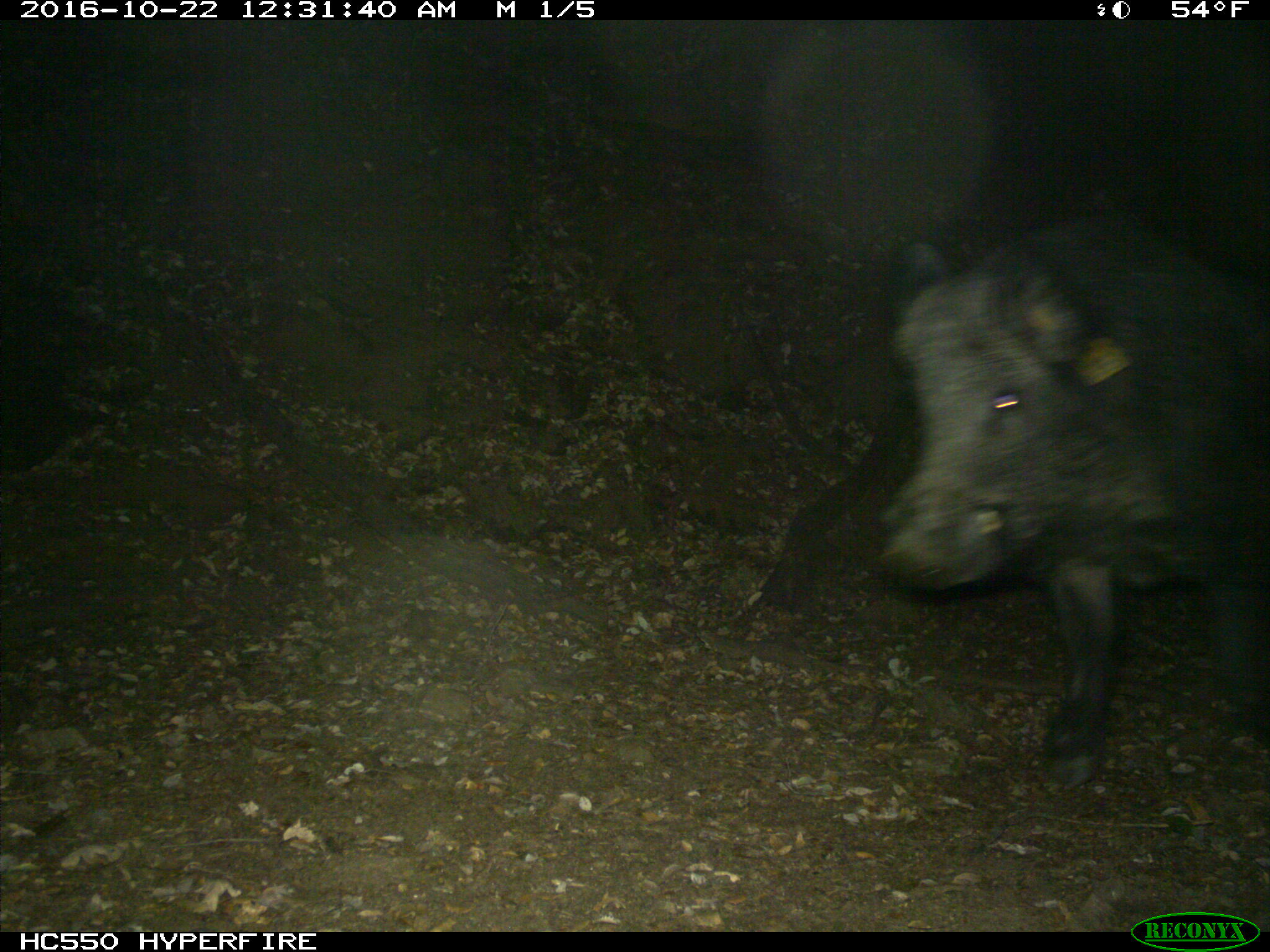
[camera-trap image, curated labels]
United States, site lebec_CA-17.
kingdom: Animalia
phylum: Chordata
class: Mammalia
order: Artiodactyla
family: Suidae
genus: Sus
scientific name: Sus scrofa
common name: wild boar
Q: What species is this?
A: Sus scrofa (wild boar).